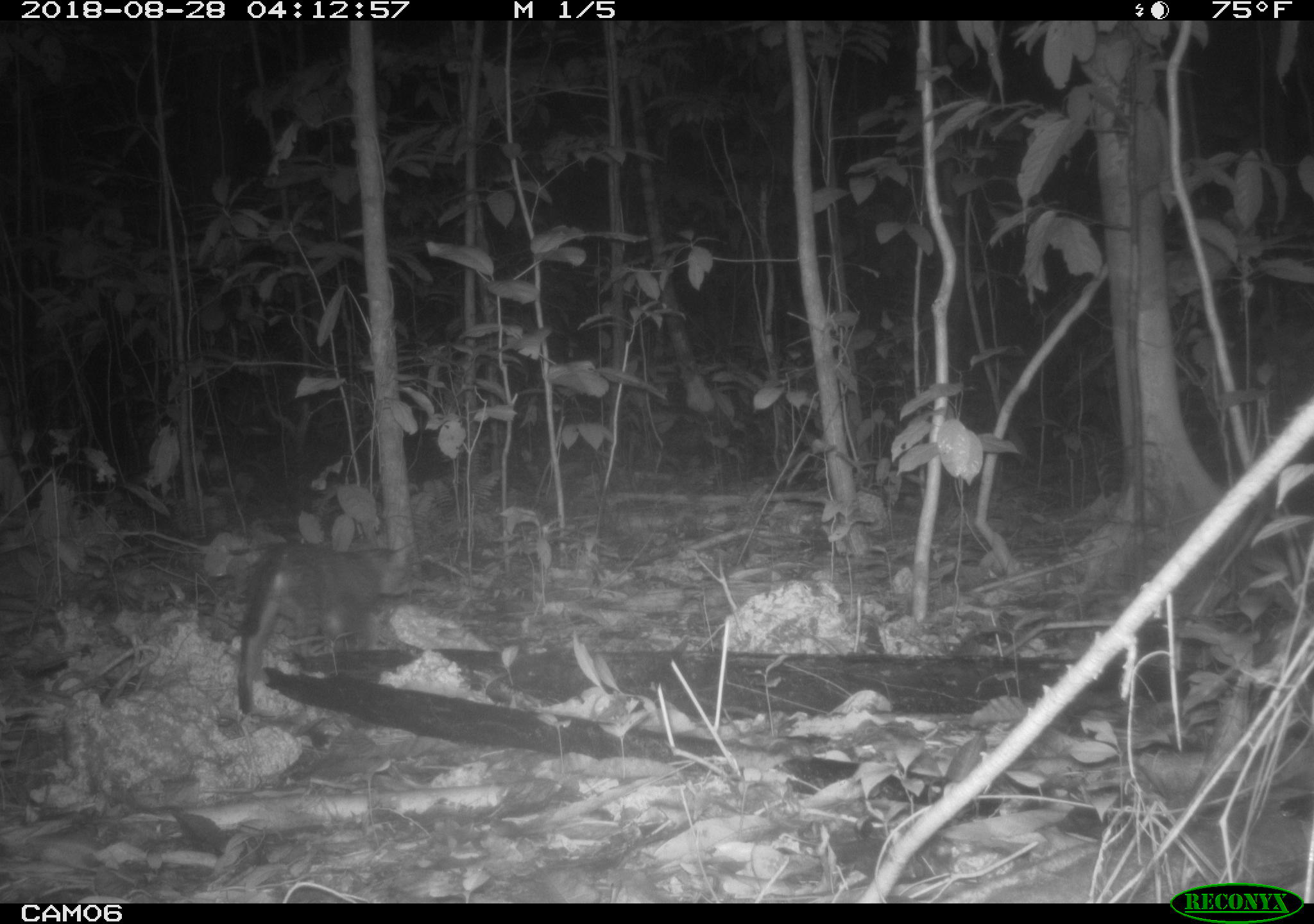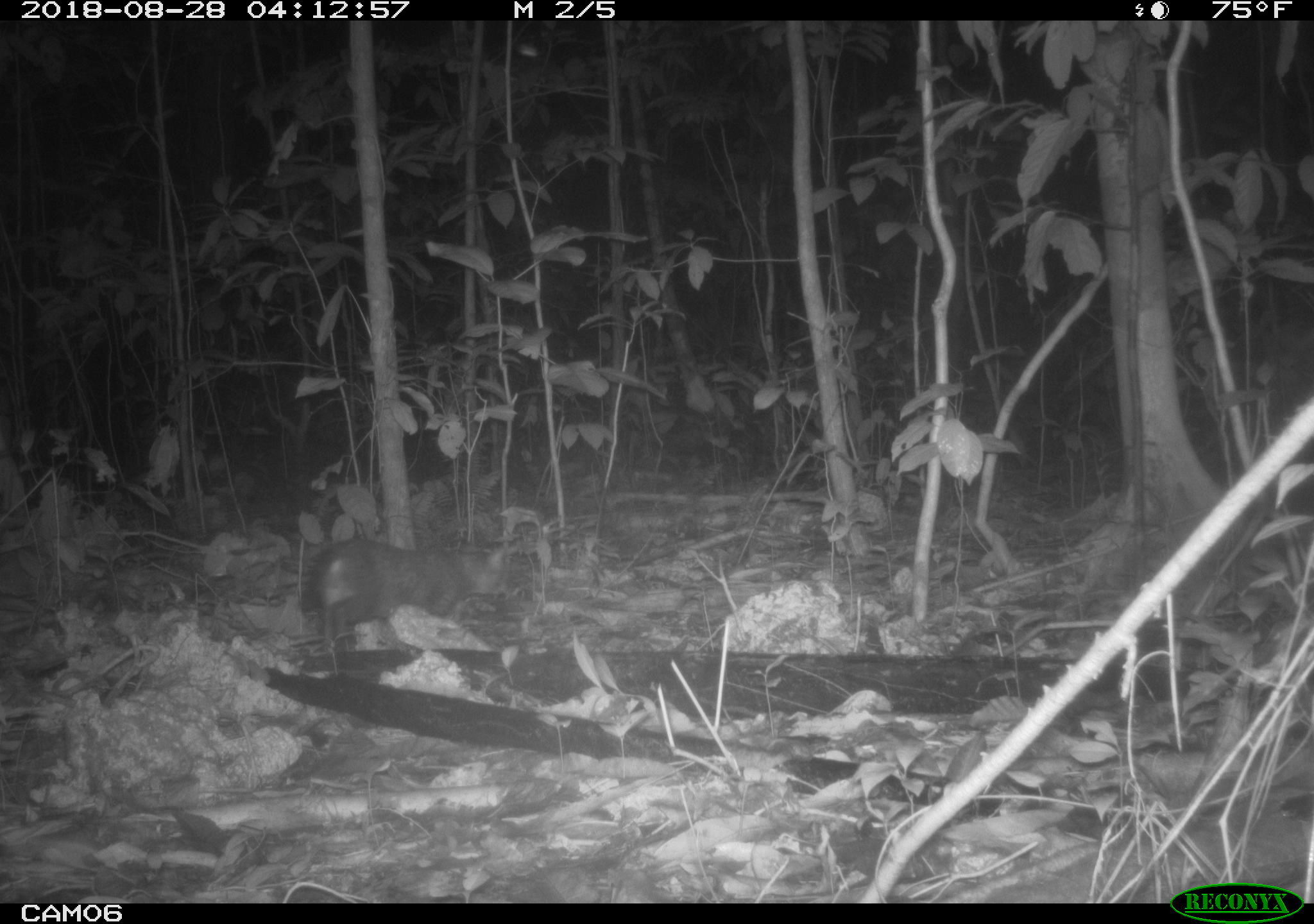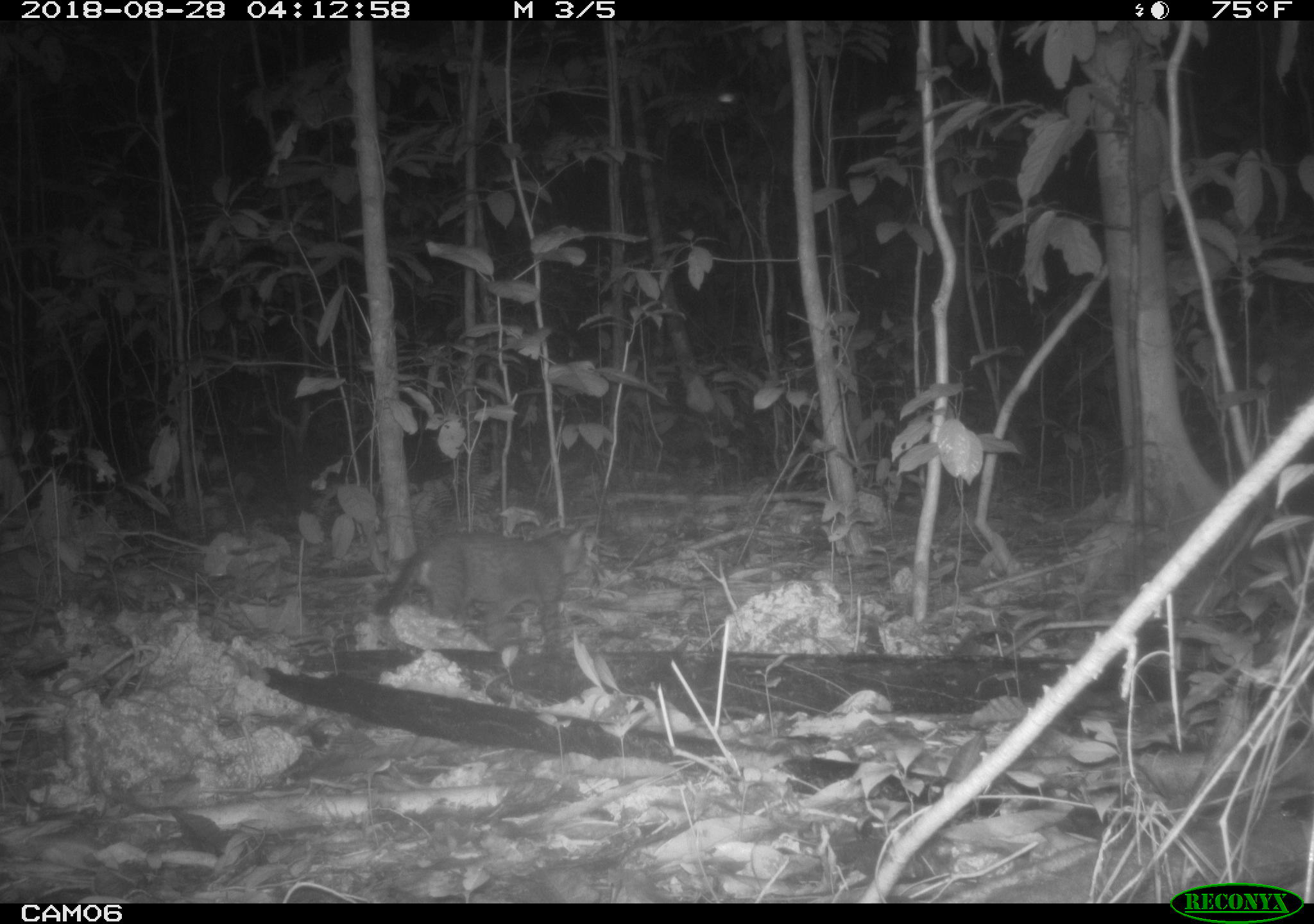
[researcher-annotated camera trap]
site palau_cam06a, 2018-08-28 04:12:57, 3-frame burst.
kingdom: Animalia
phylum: Chordata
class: Mammalia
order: Carnivora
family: Felidae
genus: Felis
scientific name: Felis catus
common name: cat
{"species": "cat (Felis catus)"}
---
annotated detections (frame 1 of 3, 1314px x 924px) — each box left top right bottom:
cat: 231 535 416 721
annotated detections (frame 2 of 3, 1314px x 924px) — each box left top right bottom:
cat: 295 525 518 683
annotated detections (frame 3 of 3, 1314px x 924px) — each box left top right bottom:
cat: 367 522 594 650